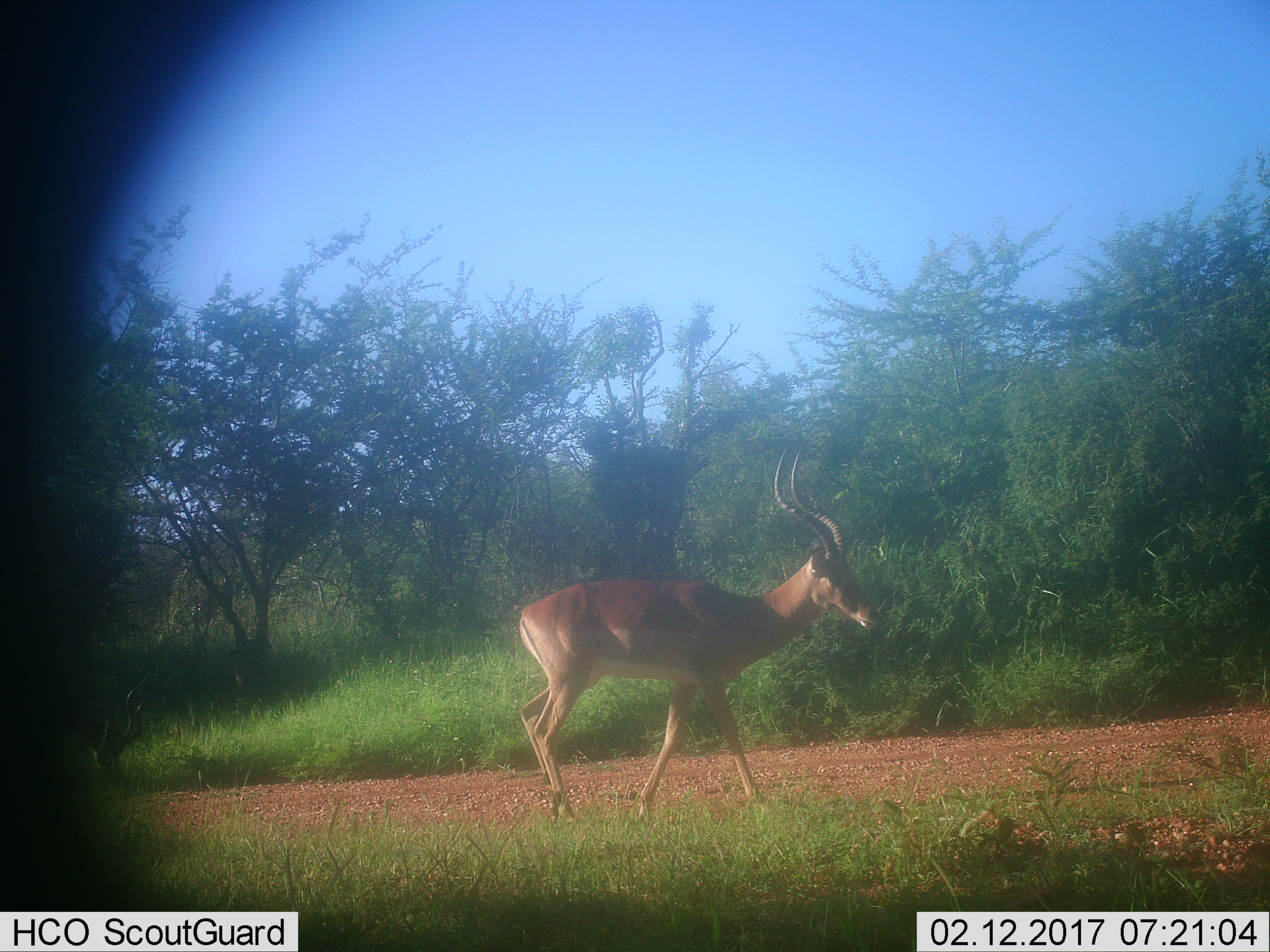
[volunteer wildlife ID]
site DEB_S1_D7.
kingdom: Animalia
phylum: Chordata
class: Mammalia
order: Artiodactyla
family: Bovidae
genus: Aepyceros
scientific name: Aepyceros melampus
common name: impala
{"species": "impala (Aepyceros melampus)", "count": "1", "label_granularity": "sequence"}